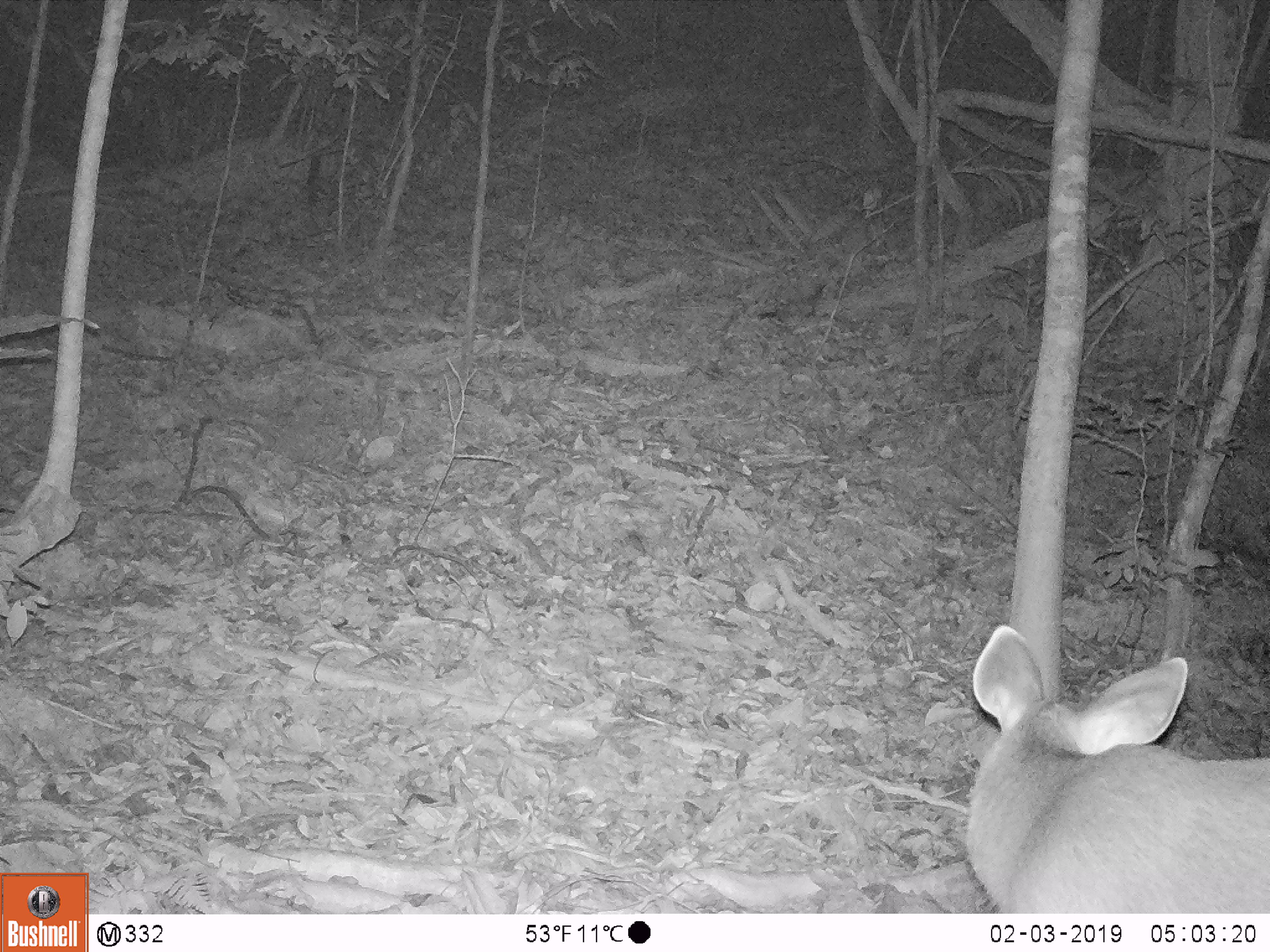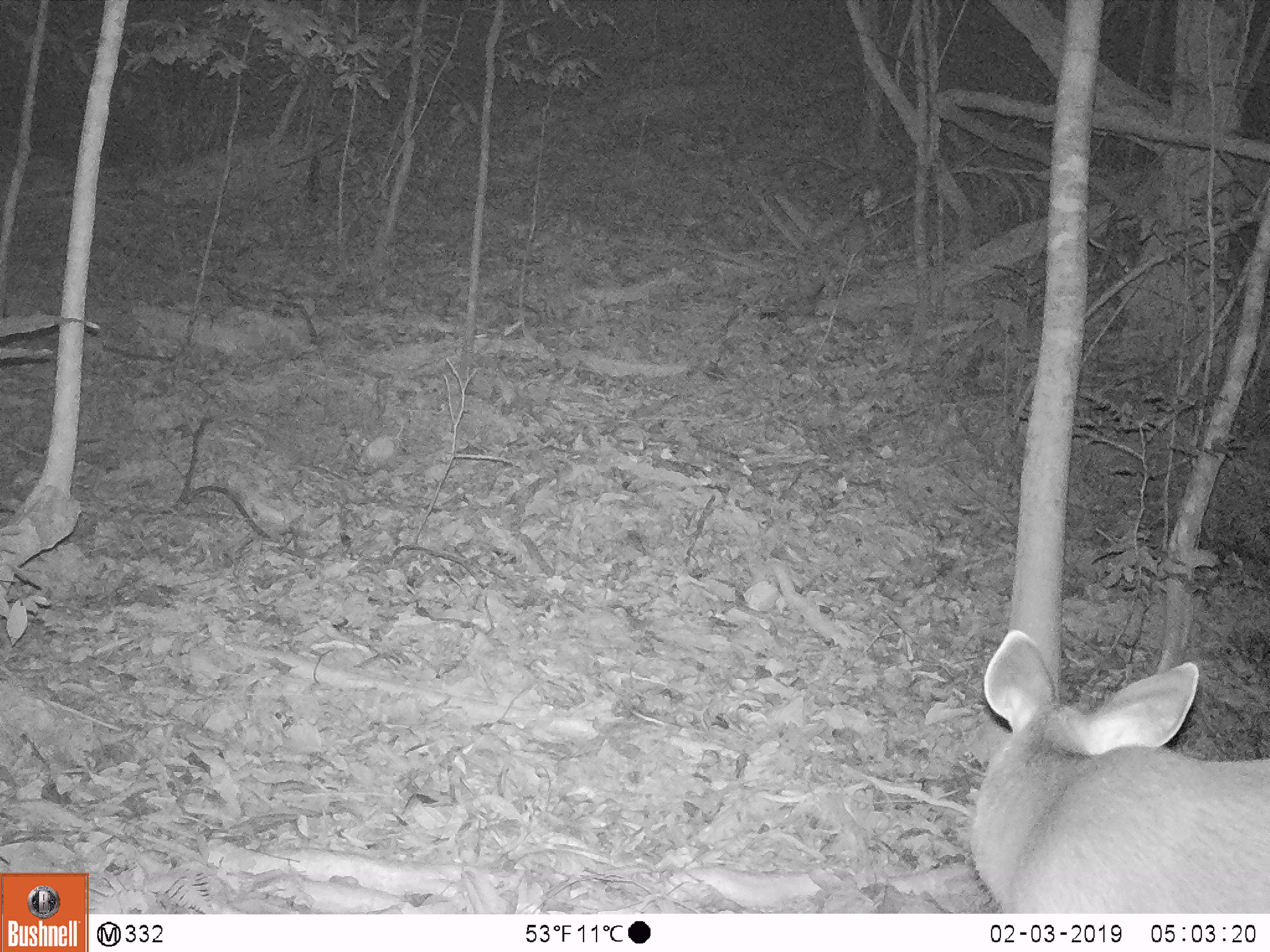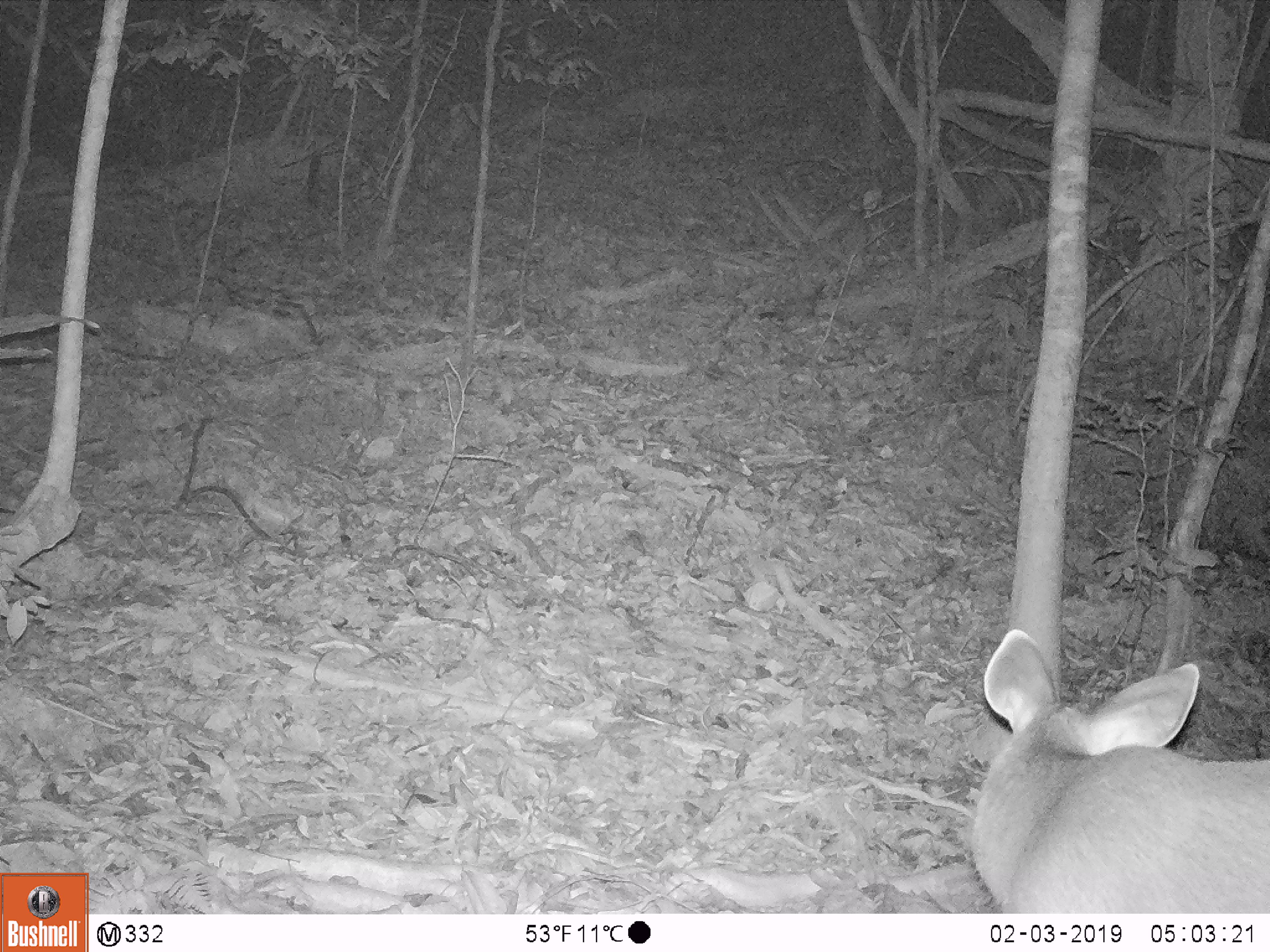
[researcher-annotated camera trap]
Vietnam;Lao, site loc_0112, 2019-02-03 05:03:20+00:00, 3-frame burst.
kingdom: Animalia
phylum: Chordata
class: Mammalia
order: Artiodactyla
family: Cervidae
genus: Rusa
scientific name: Rusa unicolor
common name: sambar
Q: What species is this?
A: Sambar (Rusa unicolor).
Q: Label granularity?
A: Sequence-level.